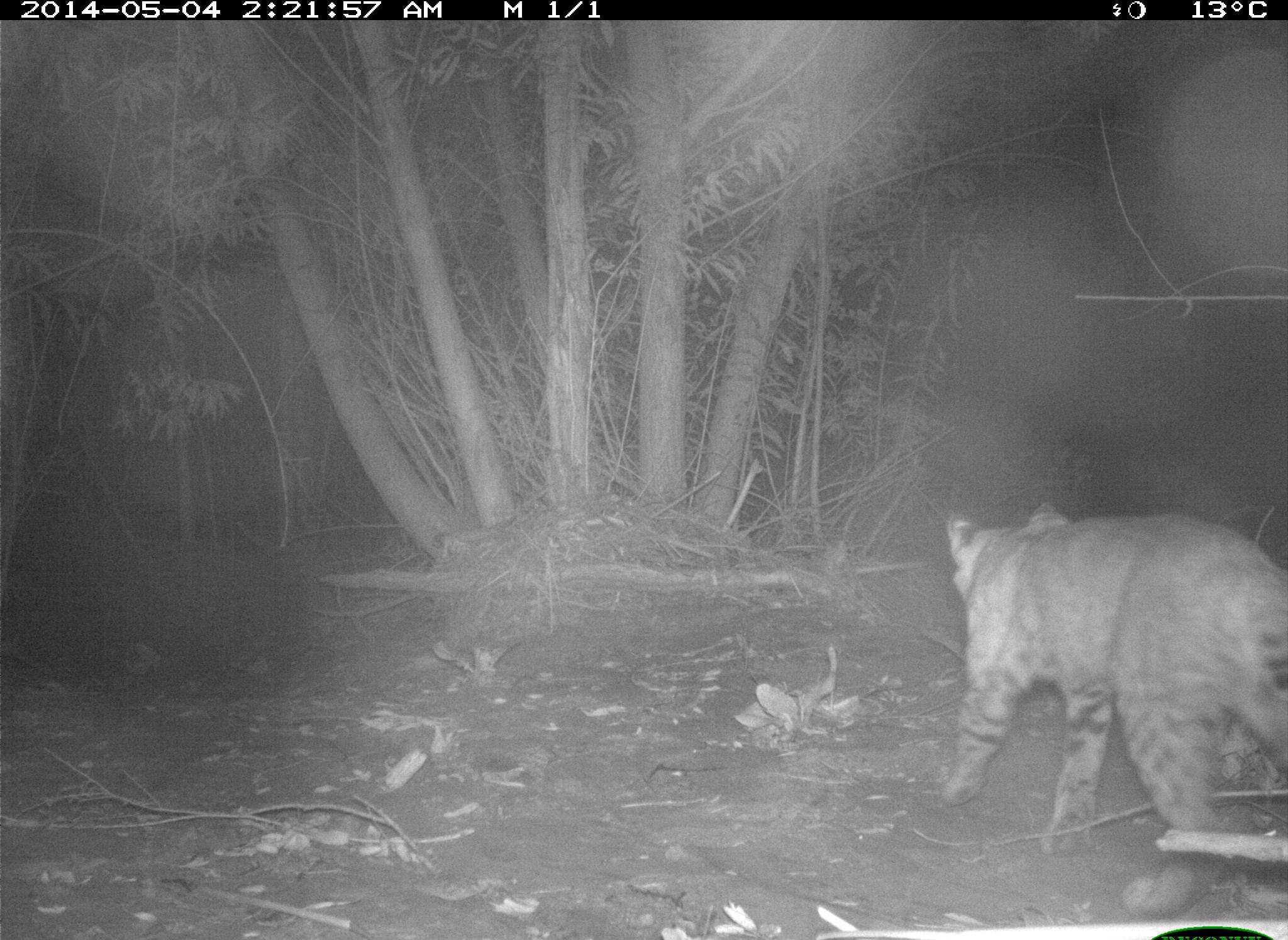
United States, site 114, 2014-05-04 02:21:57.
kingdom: Animalia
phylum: Chordata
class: Mammalia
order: Carnivora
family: Felidae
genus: Lynx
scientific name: Lynx rufus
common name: bobcat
Bobcat (Lynx rufus).